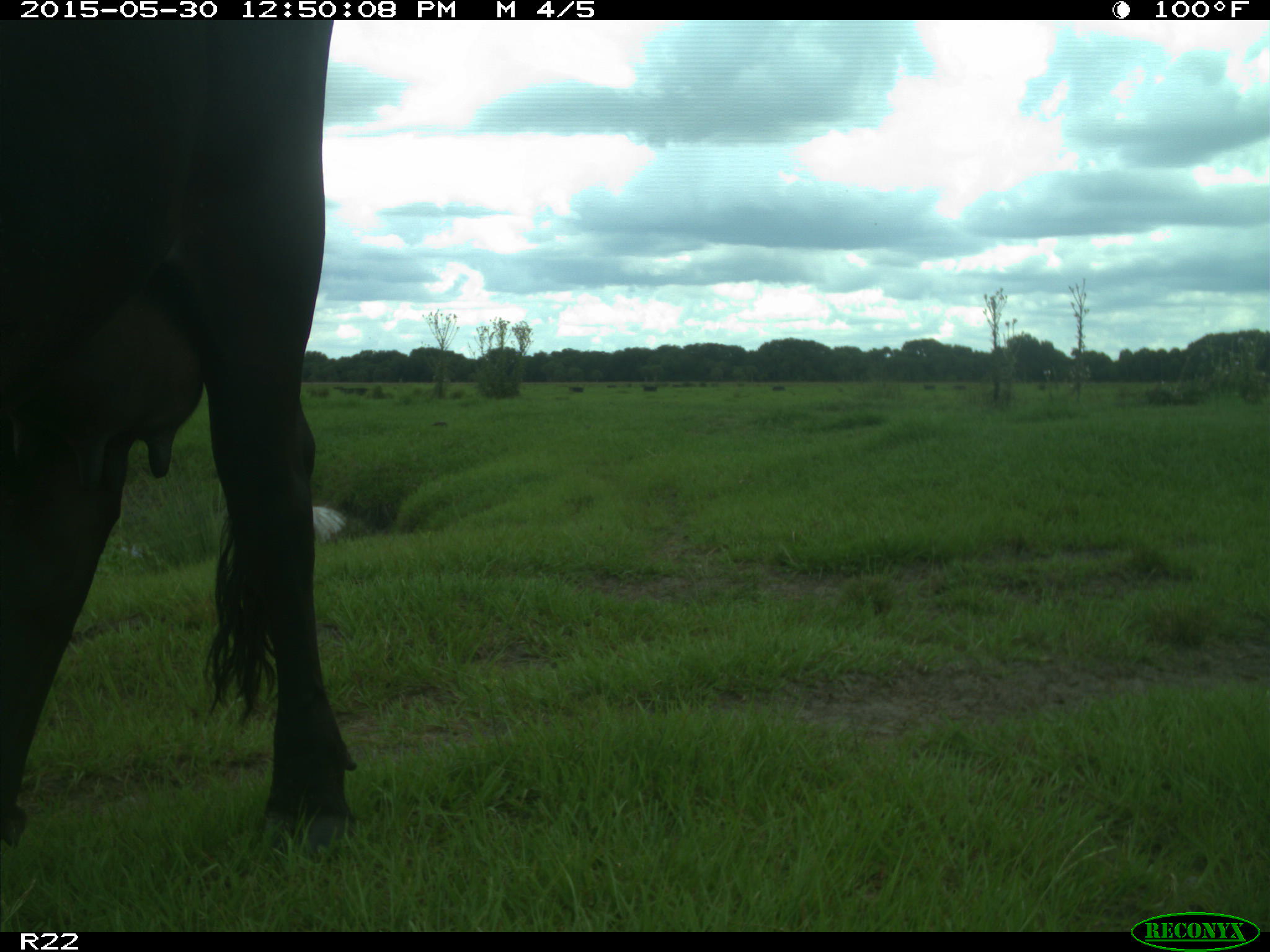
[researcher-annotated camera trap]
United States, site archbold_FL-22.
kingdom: Animalia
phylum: Chordata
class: Mammalia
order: Artiodactyla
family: Bovidae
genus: Bos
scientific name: Bos taurus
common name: domestic cow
Bos taurus (domestic cow).